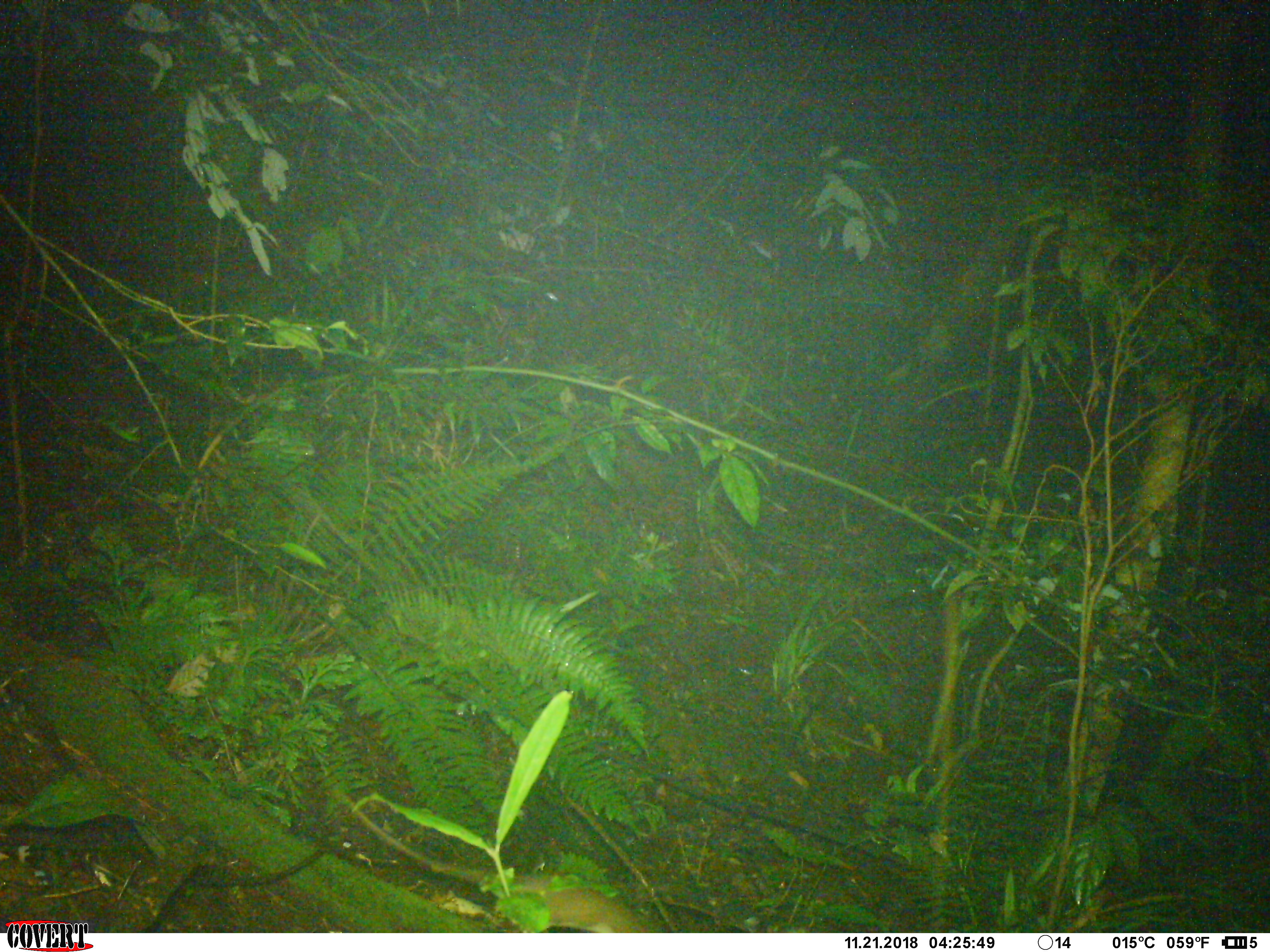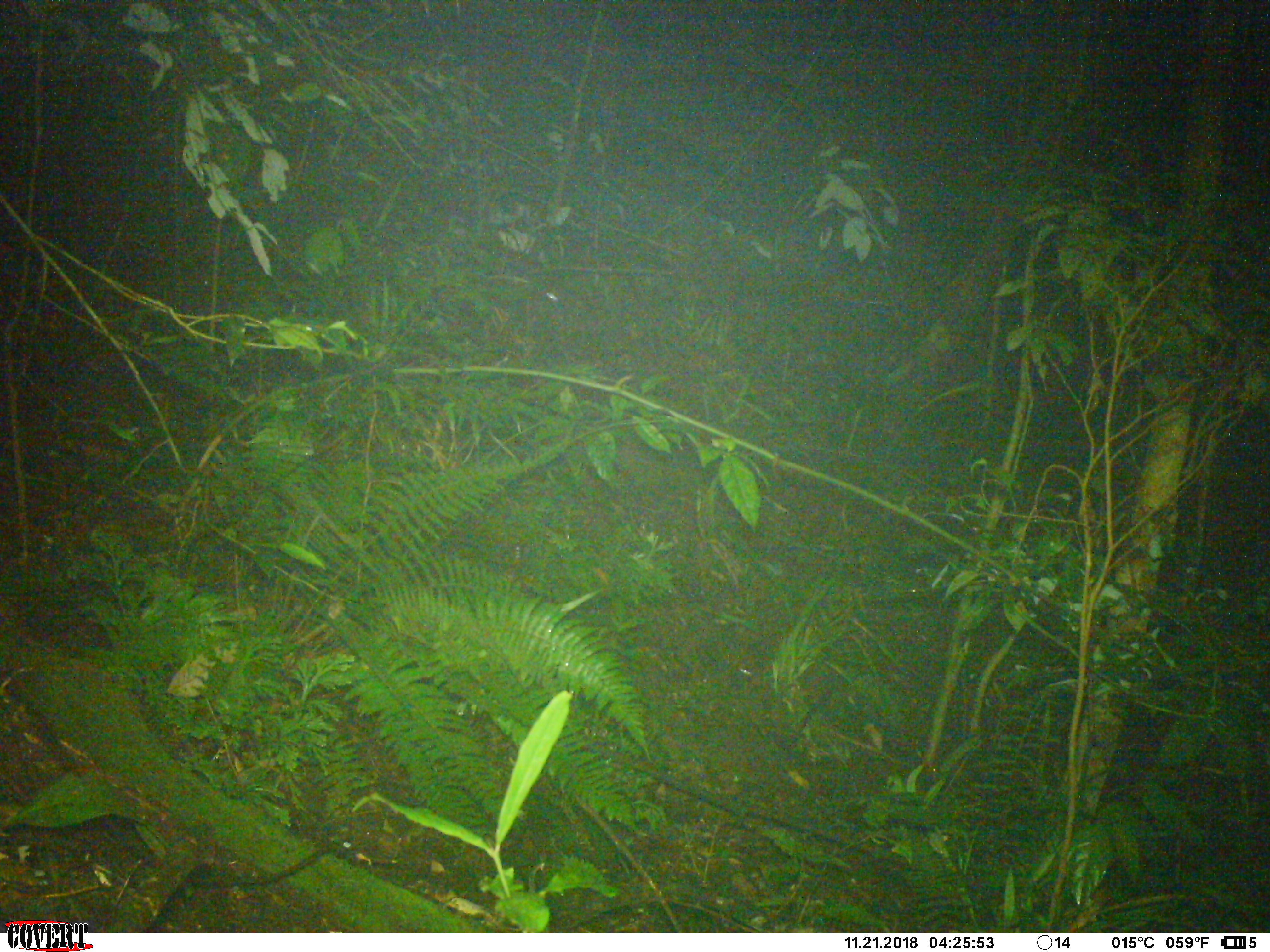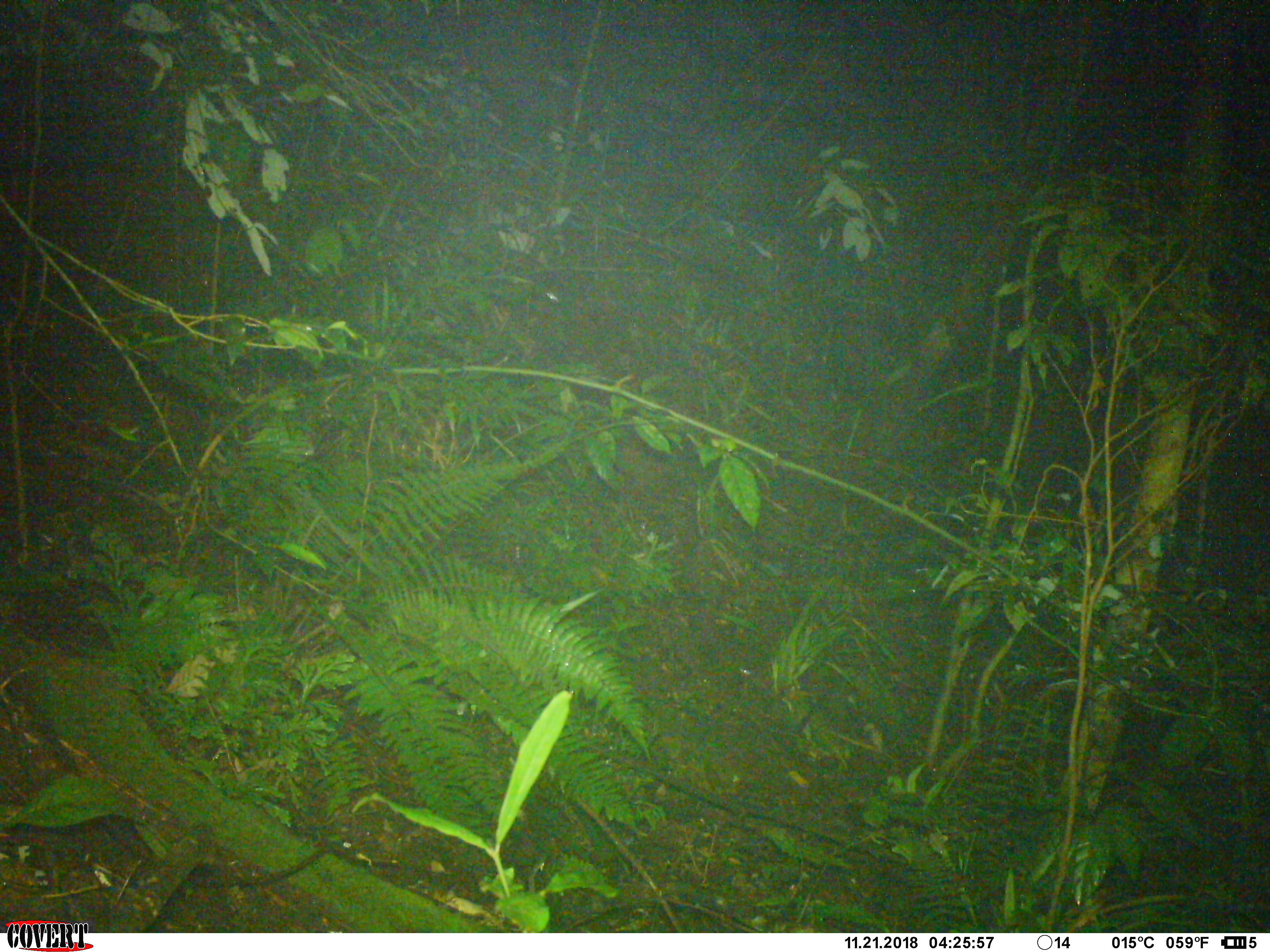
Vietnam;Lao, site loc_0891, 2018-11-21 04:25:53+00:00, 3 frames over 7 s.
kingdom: Animalia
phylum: Chordata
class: Mammalia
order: Rodentia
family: Muridae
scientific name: Muridae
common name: old-world mice and rats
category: unidentified murid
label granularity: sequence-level